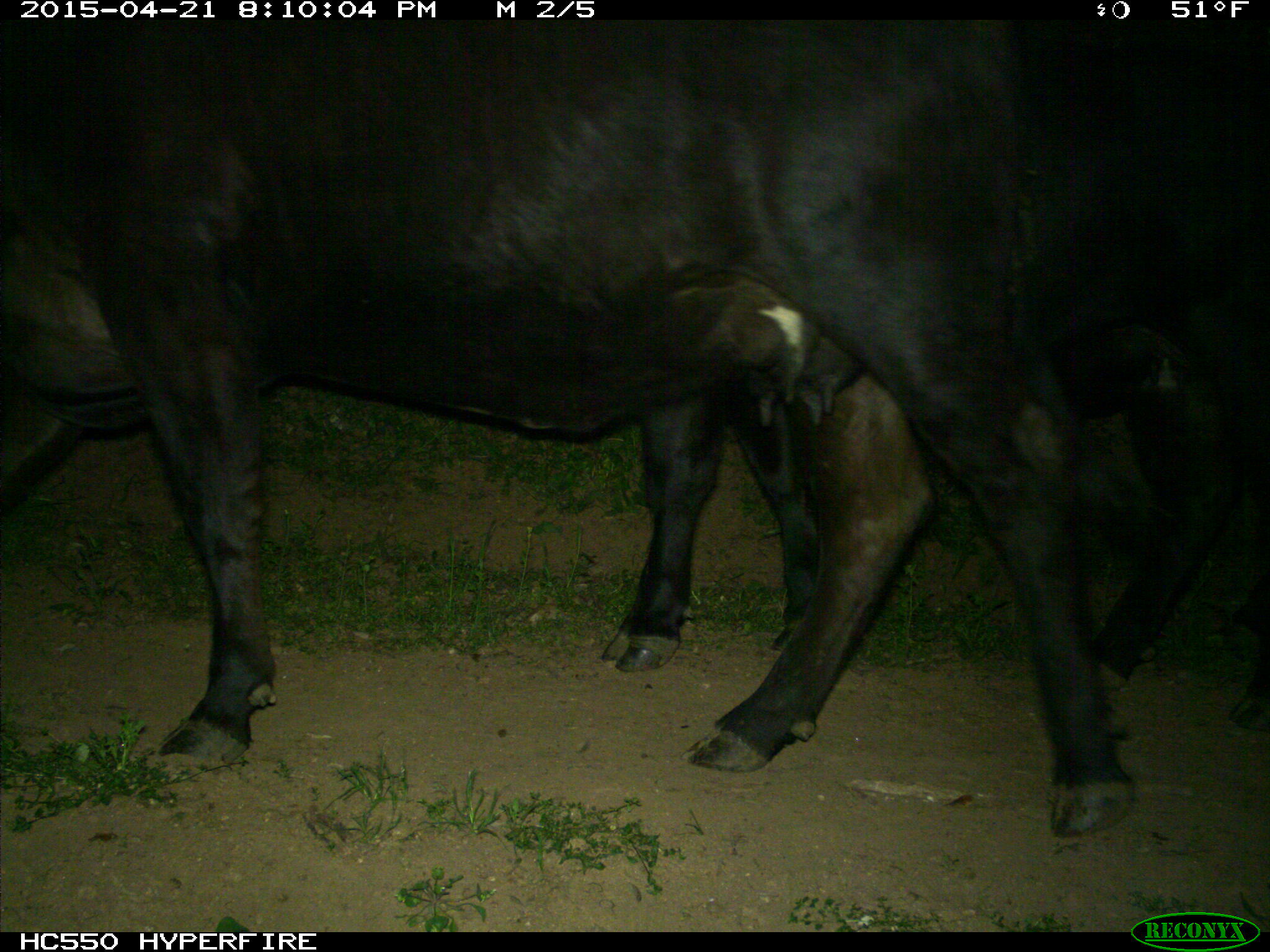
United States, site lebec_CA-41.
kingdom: Animalia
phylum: Chordata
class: Mammalia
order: Artiodactyla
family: Bovidae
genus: Bos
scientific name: Bos taurus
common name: domestic cow